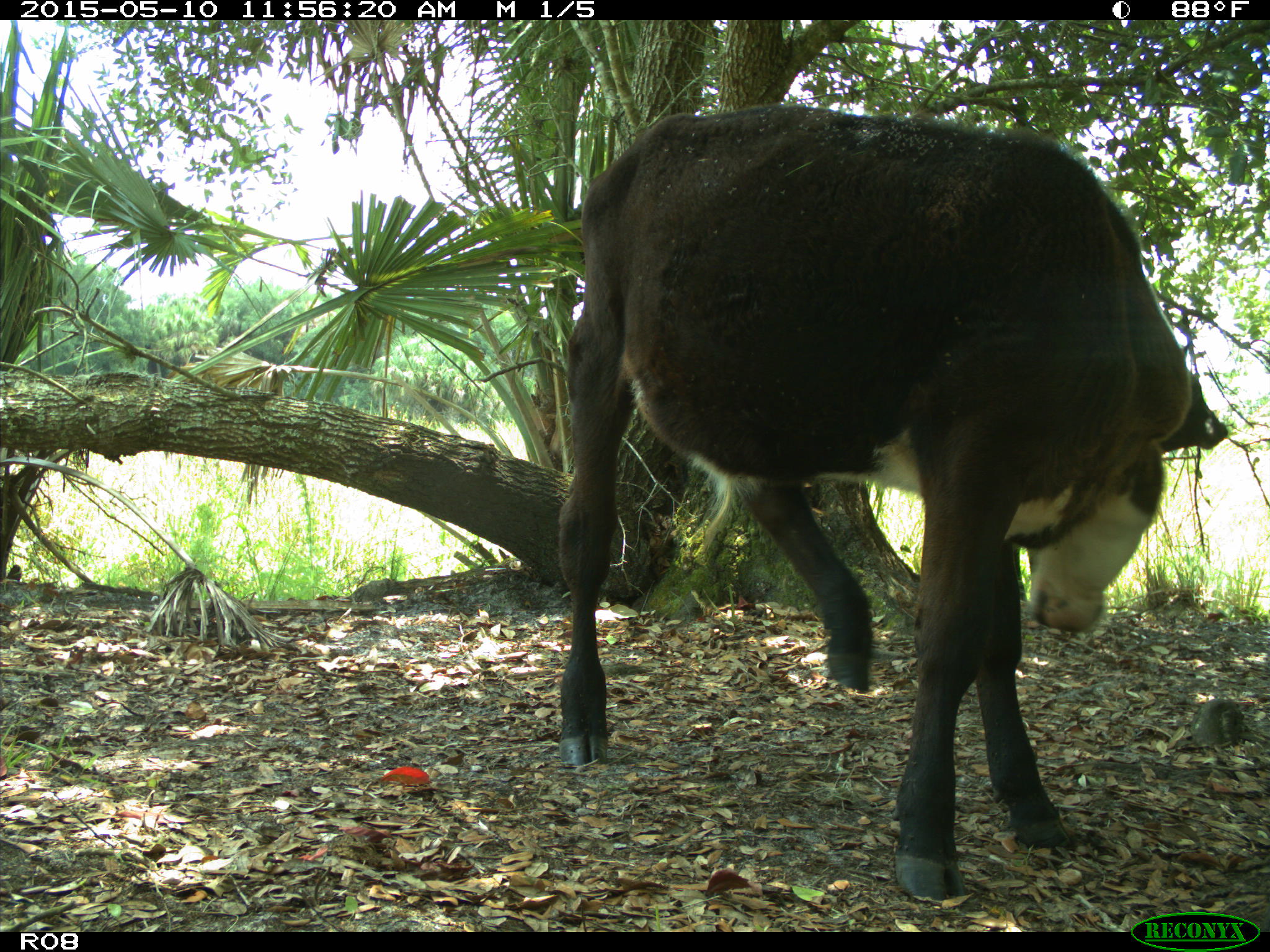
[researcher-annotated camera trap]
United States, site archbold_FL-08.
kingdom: Animalia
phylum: Chordata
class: Mammalia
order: Artiodactyla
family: Bovidae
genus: Bos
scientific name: Bos taurus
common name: domestic cow